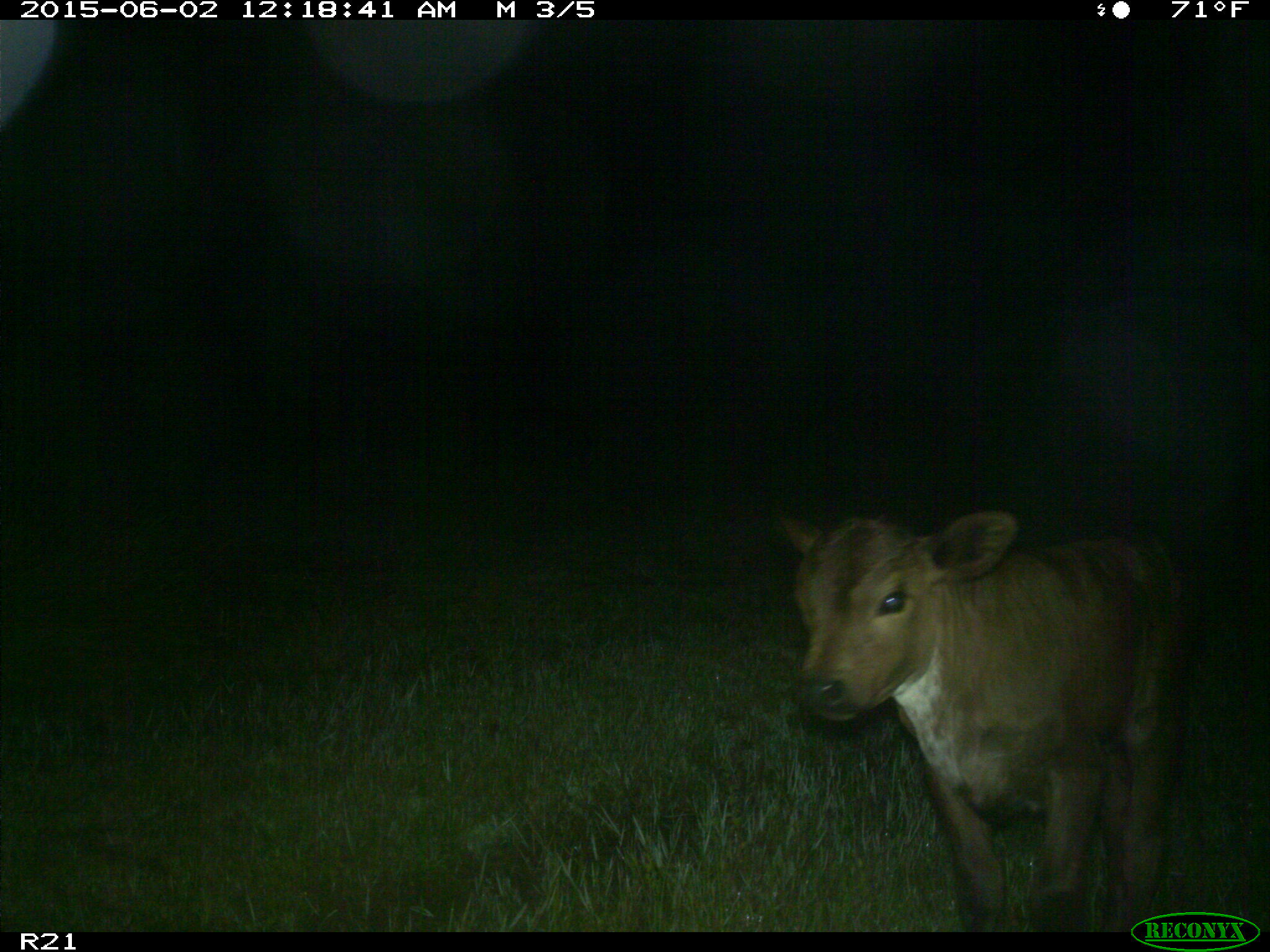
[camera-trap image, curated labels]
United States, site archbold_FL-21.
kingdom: Animalia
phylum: Chordata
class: Mammalia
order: Artiodactyla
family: Bovidae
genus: Bos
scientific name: Bos taurus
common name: domestic cow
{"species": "Bos taurus (domestic cow)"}